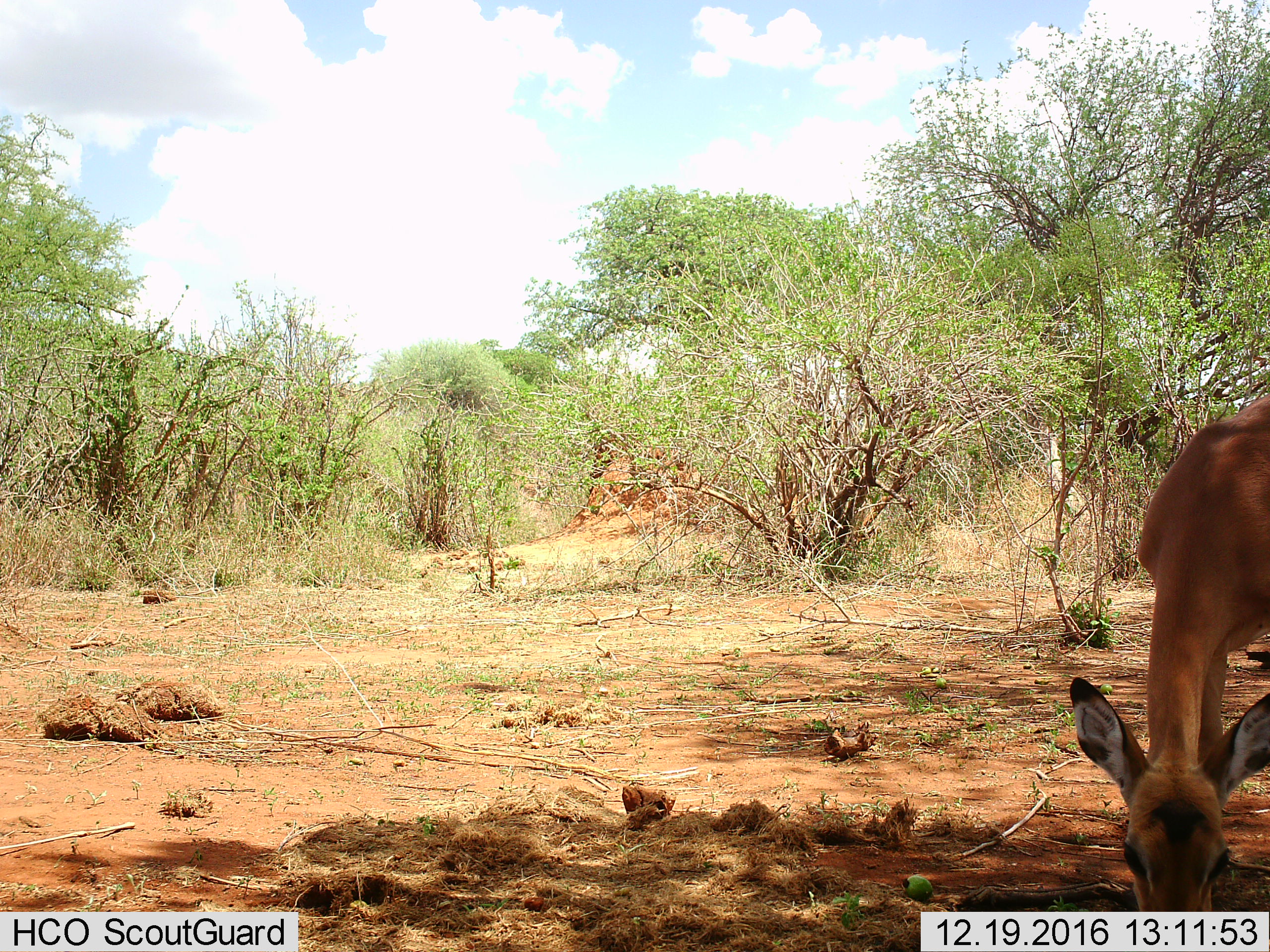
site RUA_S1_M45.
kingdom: Animalia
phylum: Chordata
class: Mammalia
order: Artiodactyla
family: Bovidae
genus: Aepyceros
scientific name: Aepyceros melampus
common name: impala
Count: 1.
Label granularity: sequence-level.